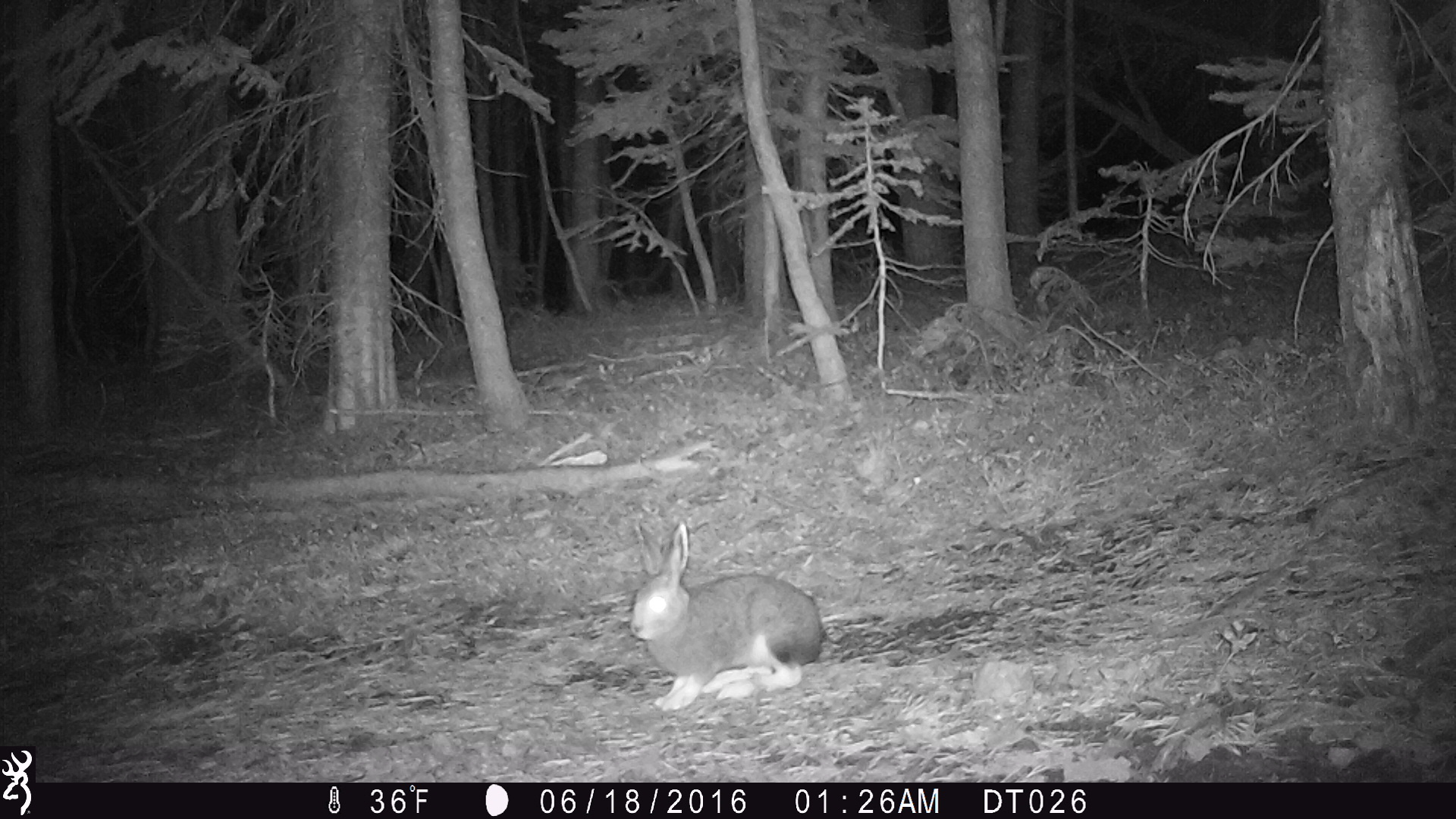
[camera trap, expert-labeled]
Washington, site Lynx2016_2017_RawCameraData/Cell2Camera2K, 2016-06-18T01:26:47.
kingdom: Animalia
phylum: Chordata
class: Mammalia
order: Lagomorpha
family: Leporidae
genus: Lepus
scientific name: Lepus americanus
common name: snowshoe hare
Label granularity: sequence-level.